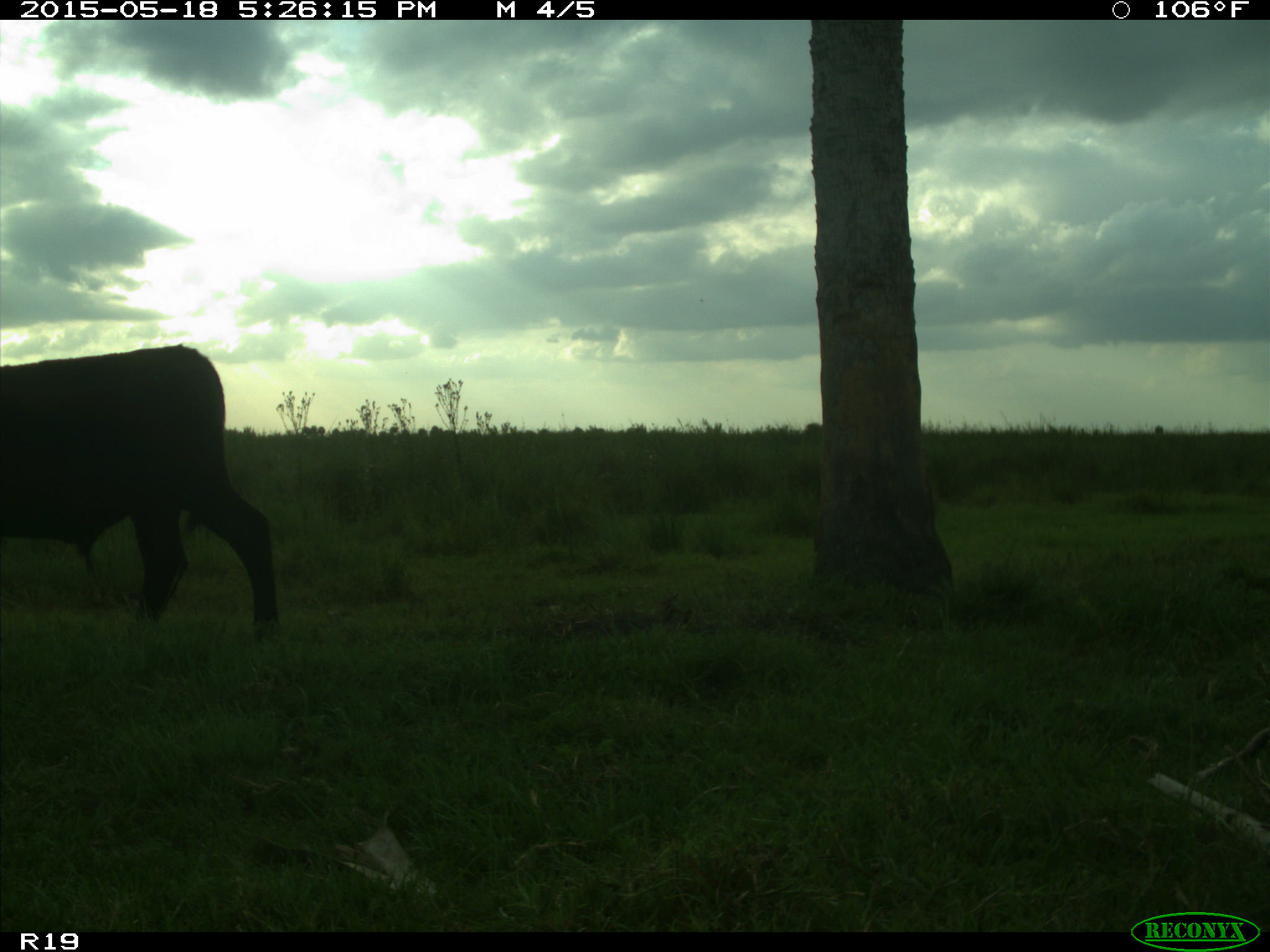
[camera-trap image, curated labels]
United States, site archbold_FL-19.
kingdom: Animalia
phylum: Chordata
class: Mammalia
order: Artiodactyla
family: Bovidae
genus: Bos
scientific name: Bos taurus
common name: domestic cow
Bos taurus (domestic cow).